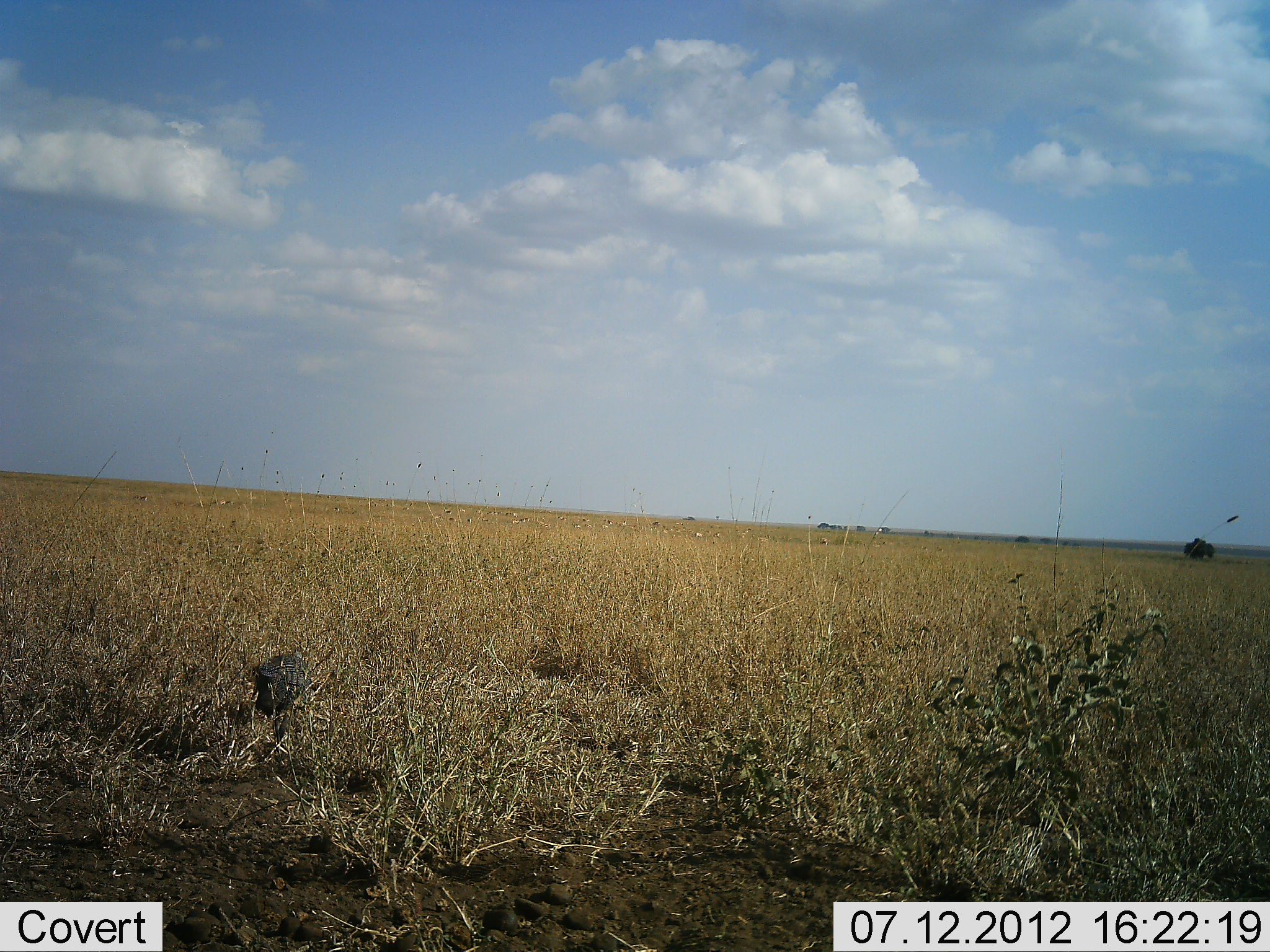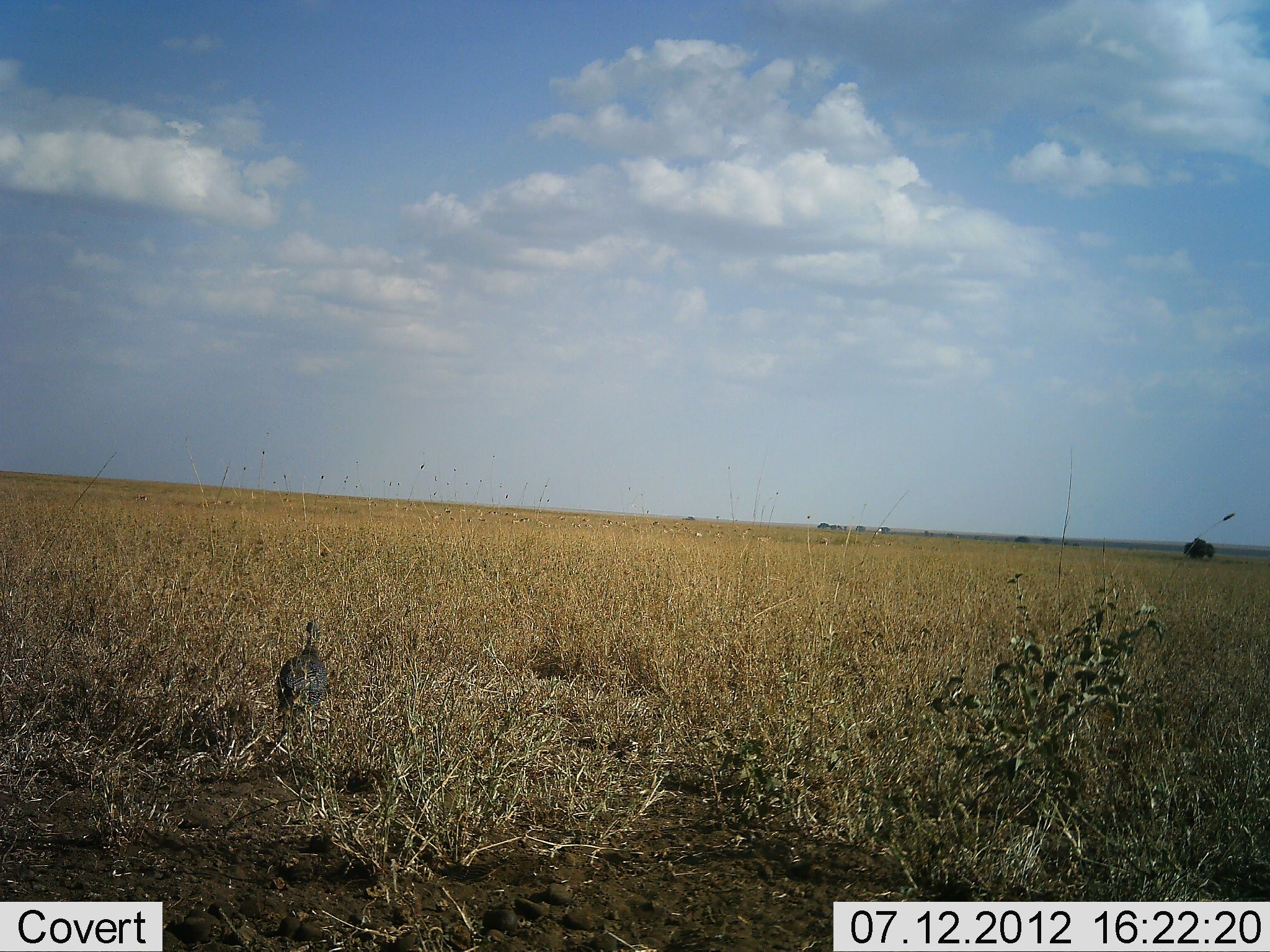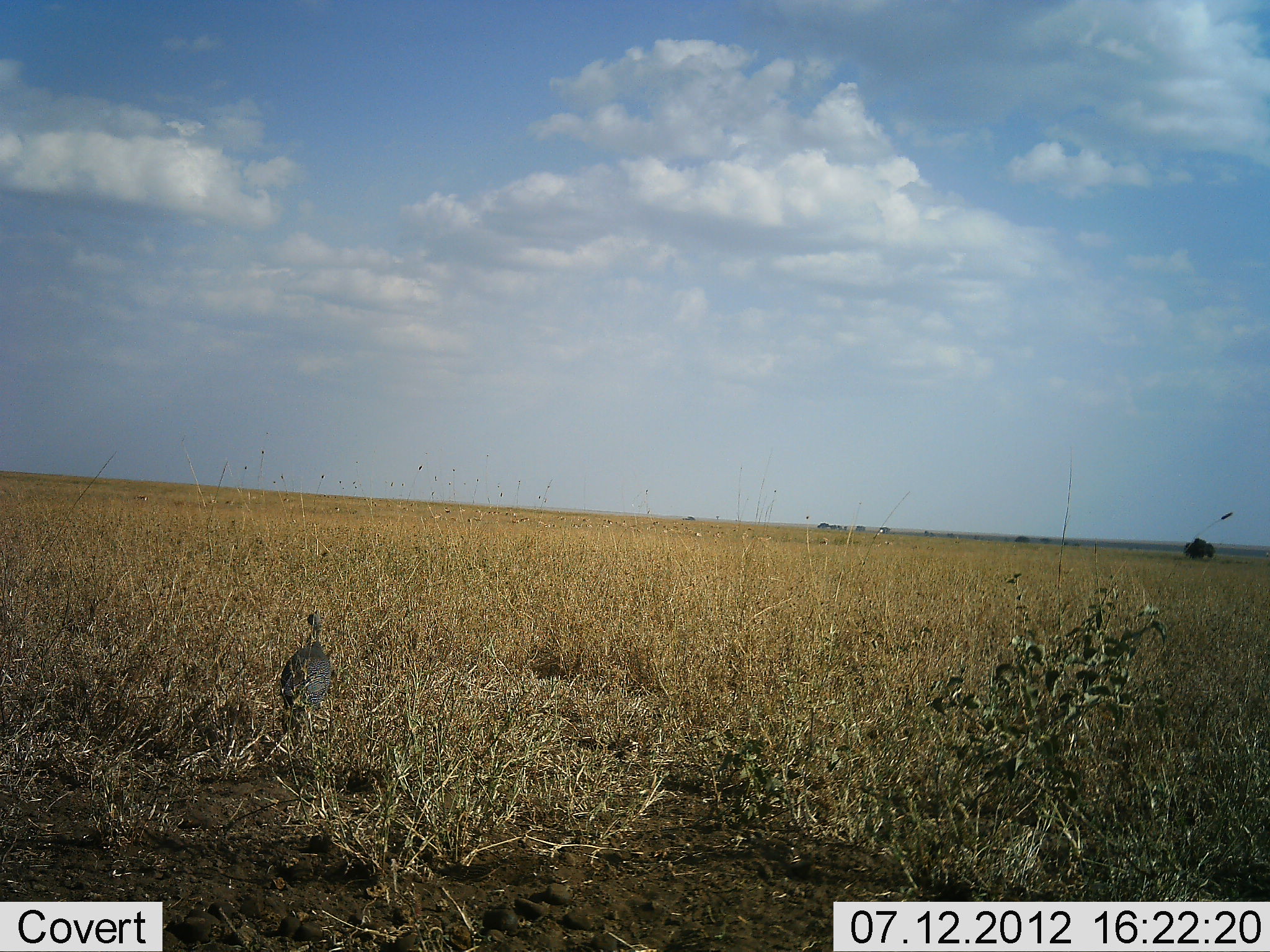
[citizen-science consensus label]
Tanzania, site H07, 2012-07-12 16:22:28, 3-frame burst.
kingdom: Animalia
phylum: Chordata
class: Aves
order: Galliformes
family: Numididae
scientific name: Numididae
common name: guinea fowl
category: guineafowl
Guineafowl (guinea fowl) (Numididae), count 1. Behavior (volunteer vote fractions): standing 45%, resting 0%, moving 73%, interacting 0%. Young present (vote fraction): 0%. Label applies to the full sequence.